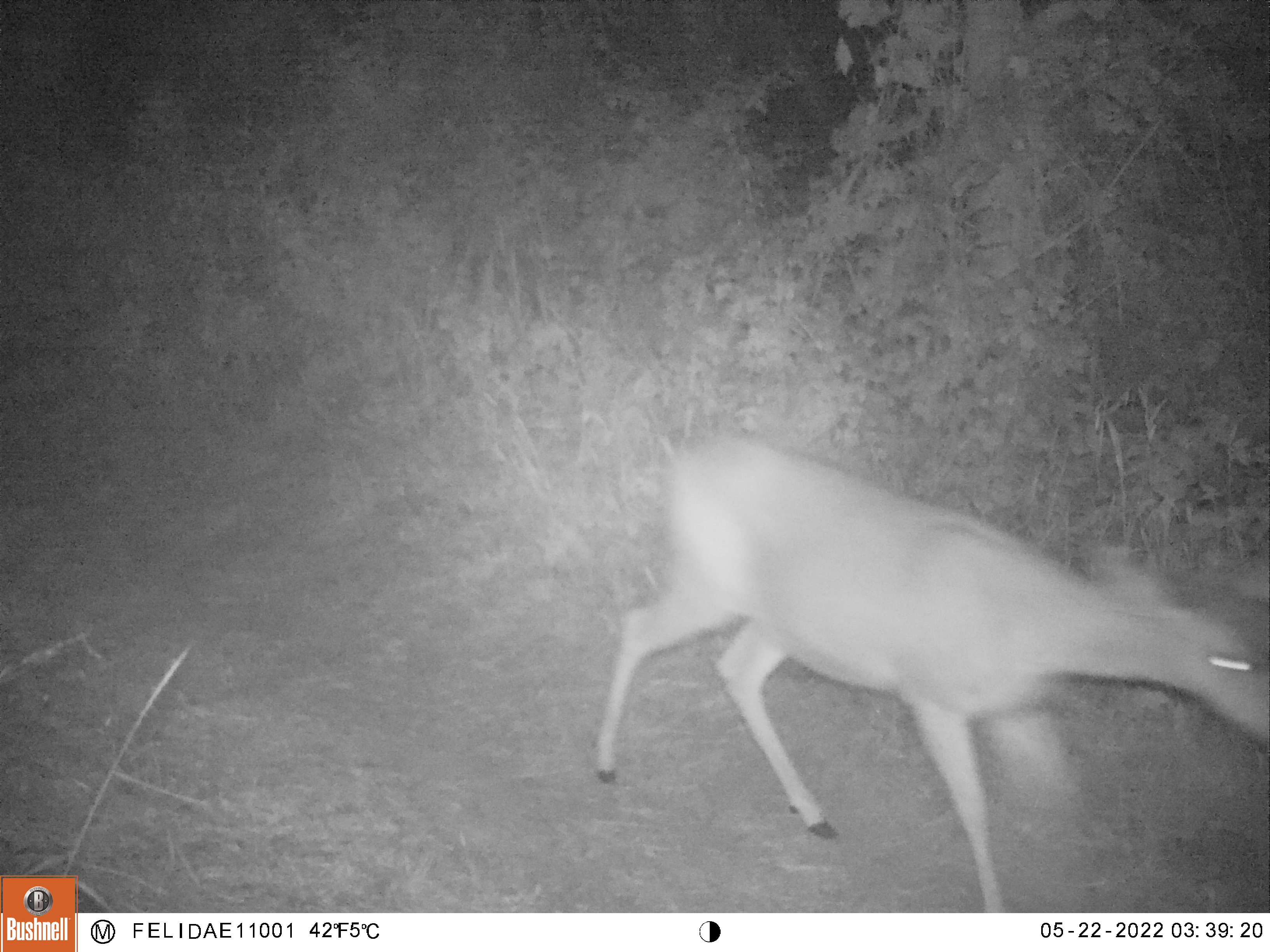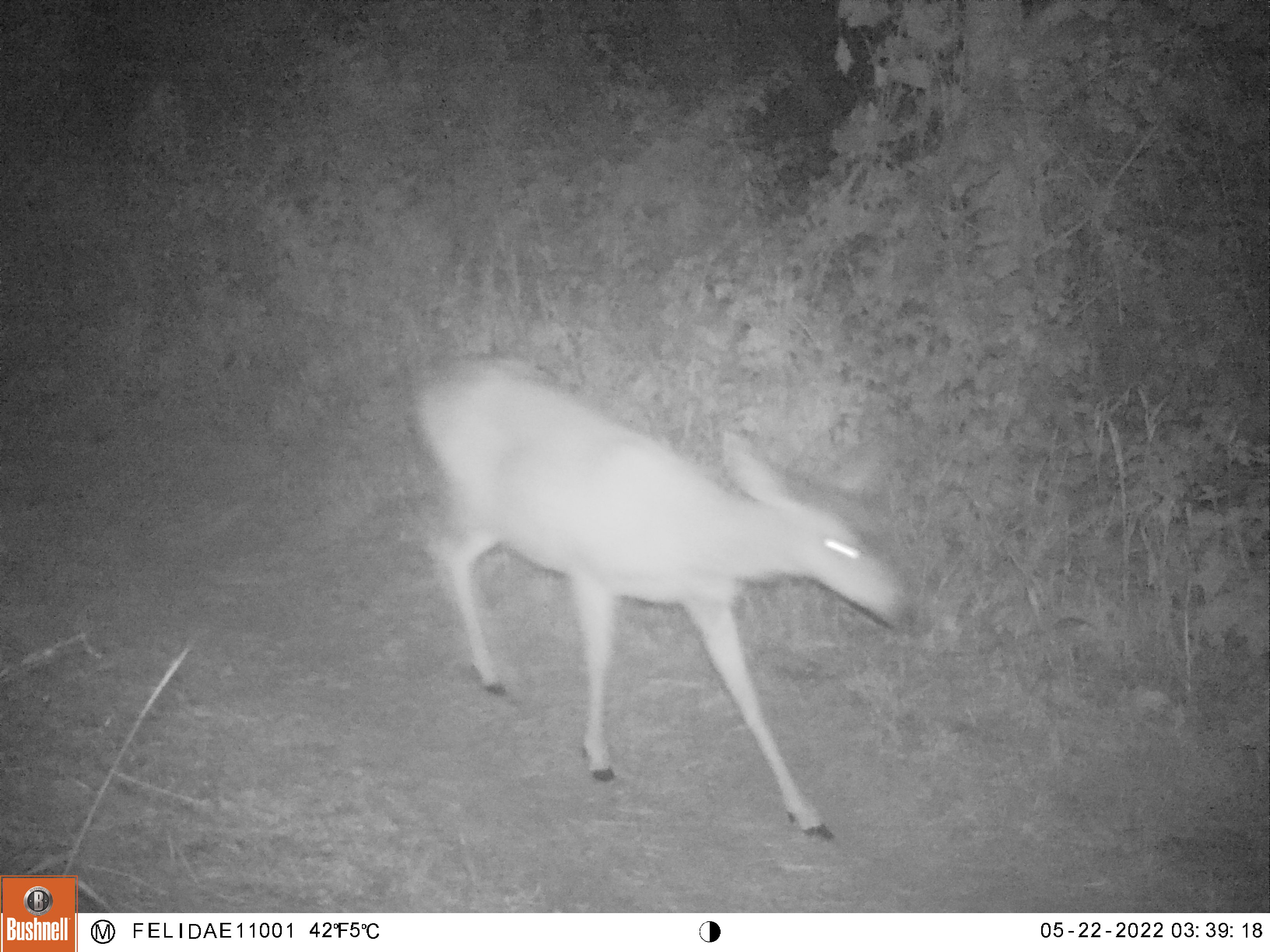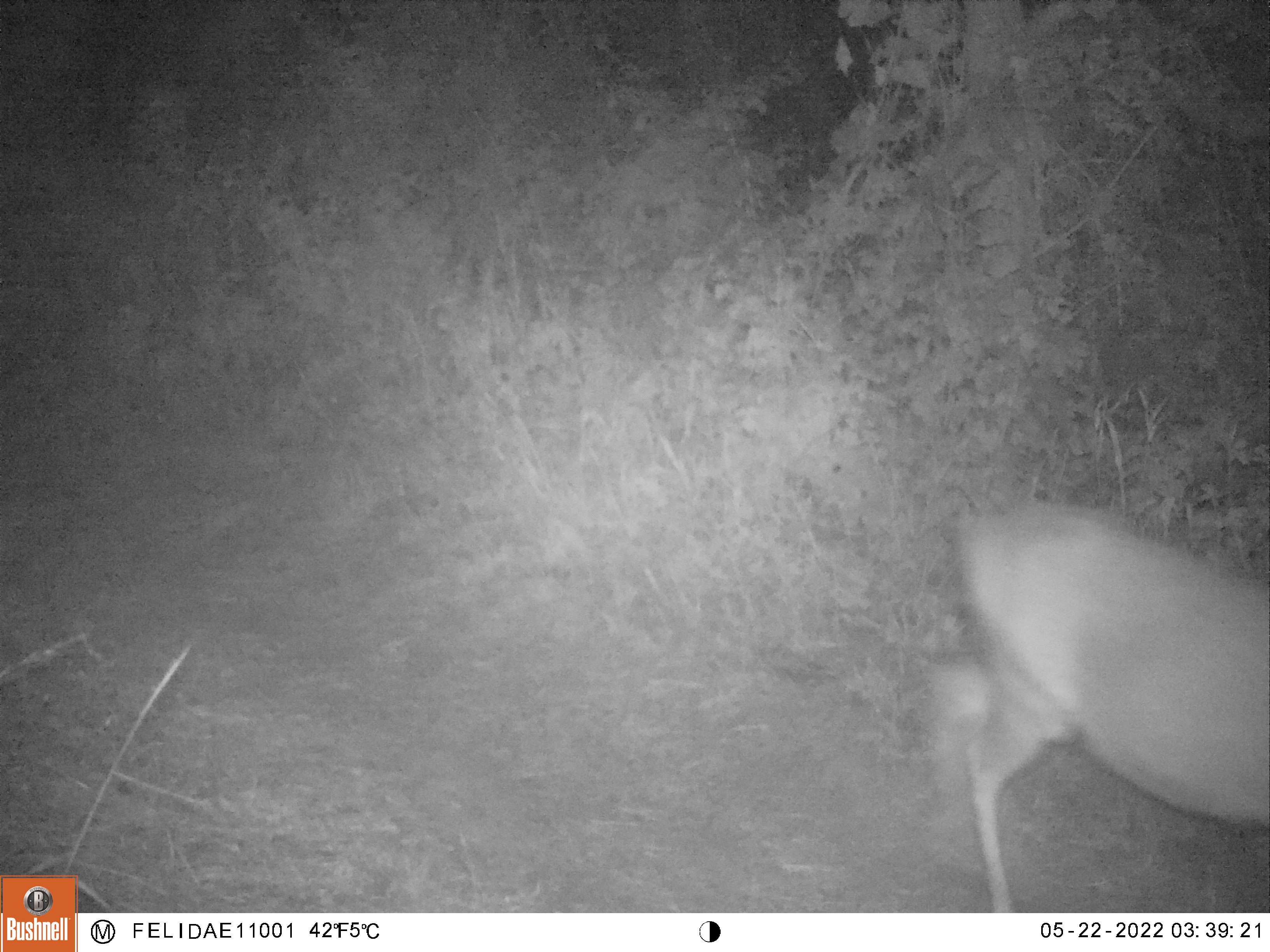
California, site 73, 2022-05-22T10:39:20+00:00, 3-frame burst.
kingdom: Animalia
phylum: Chordata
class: Mammalia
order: Artiodactyla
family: Cervidae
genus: Odocoileus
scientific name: Odocoileus hemionus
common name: mule deer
Mule deer (Odocoileus hemionus).